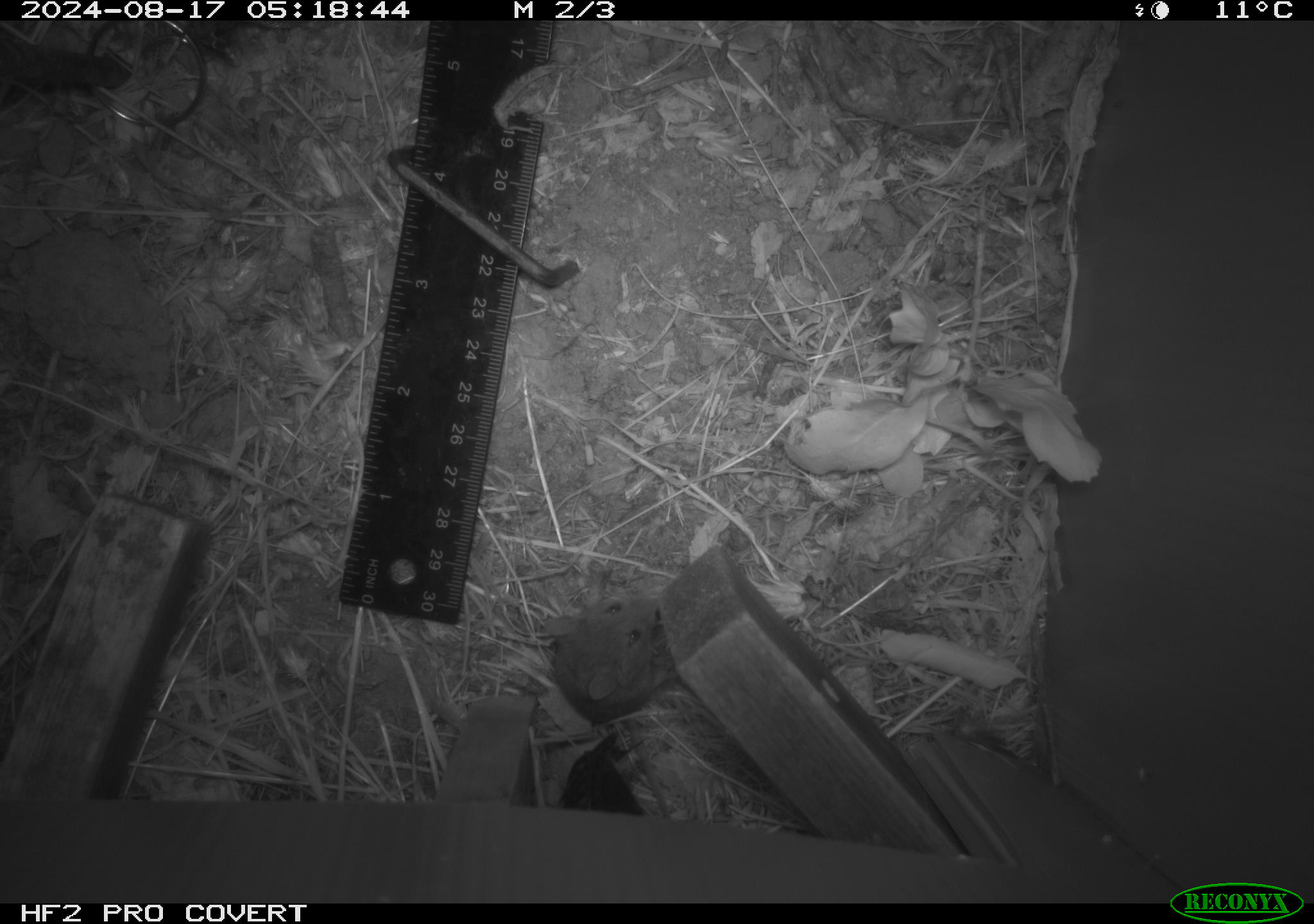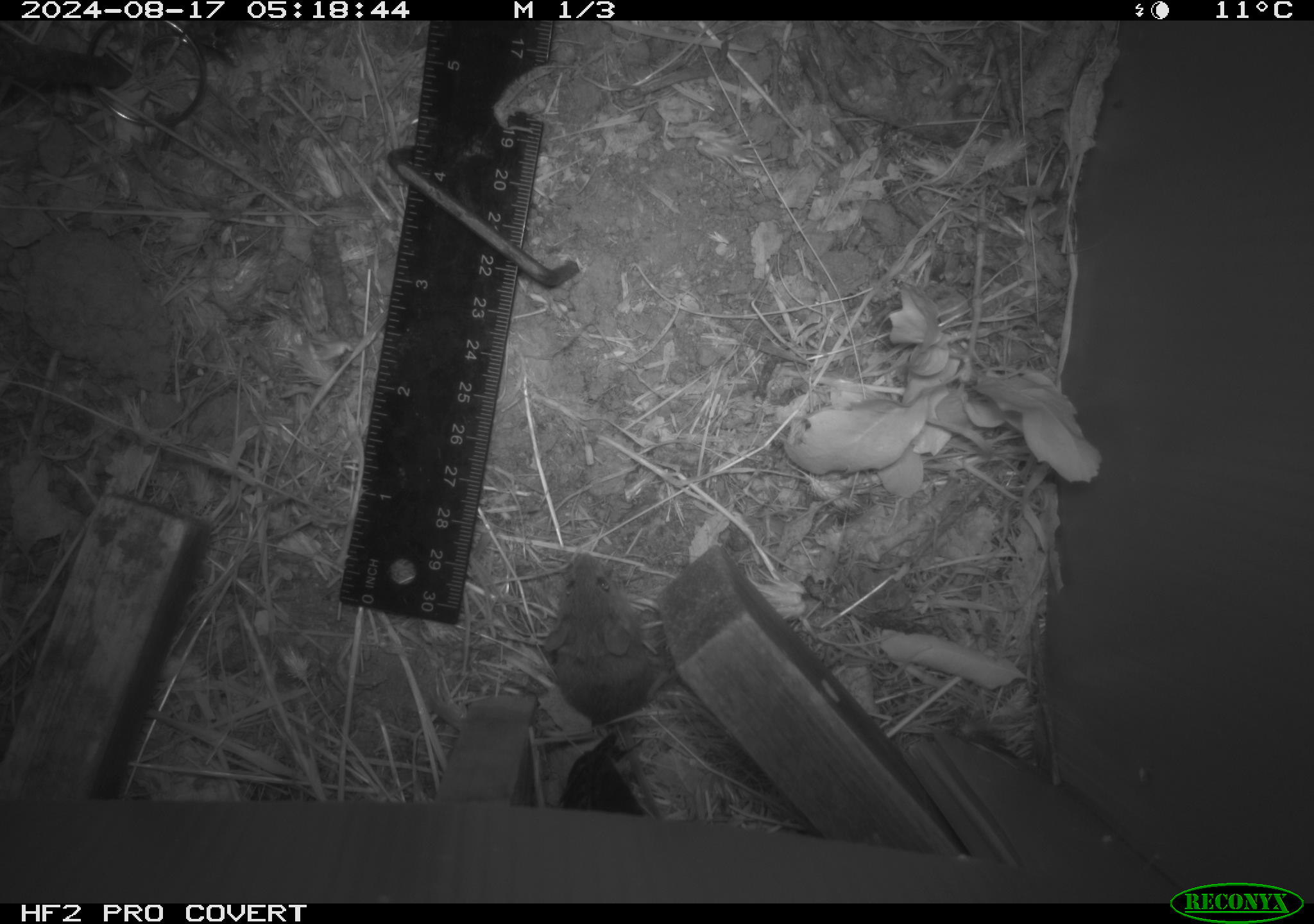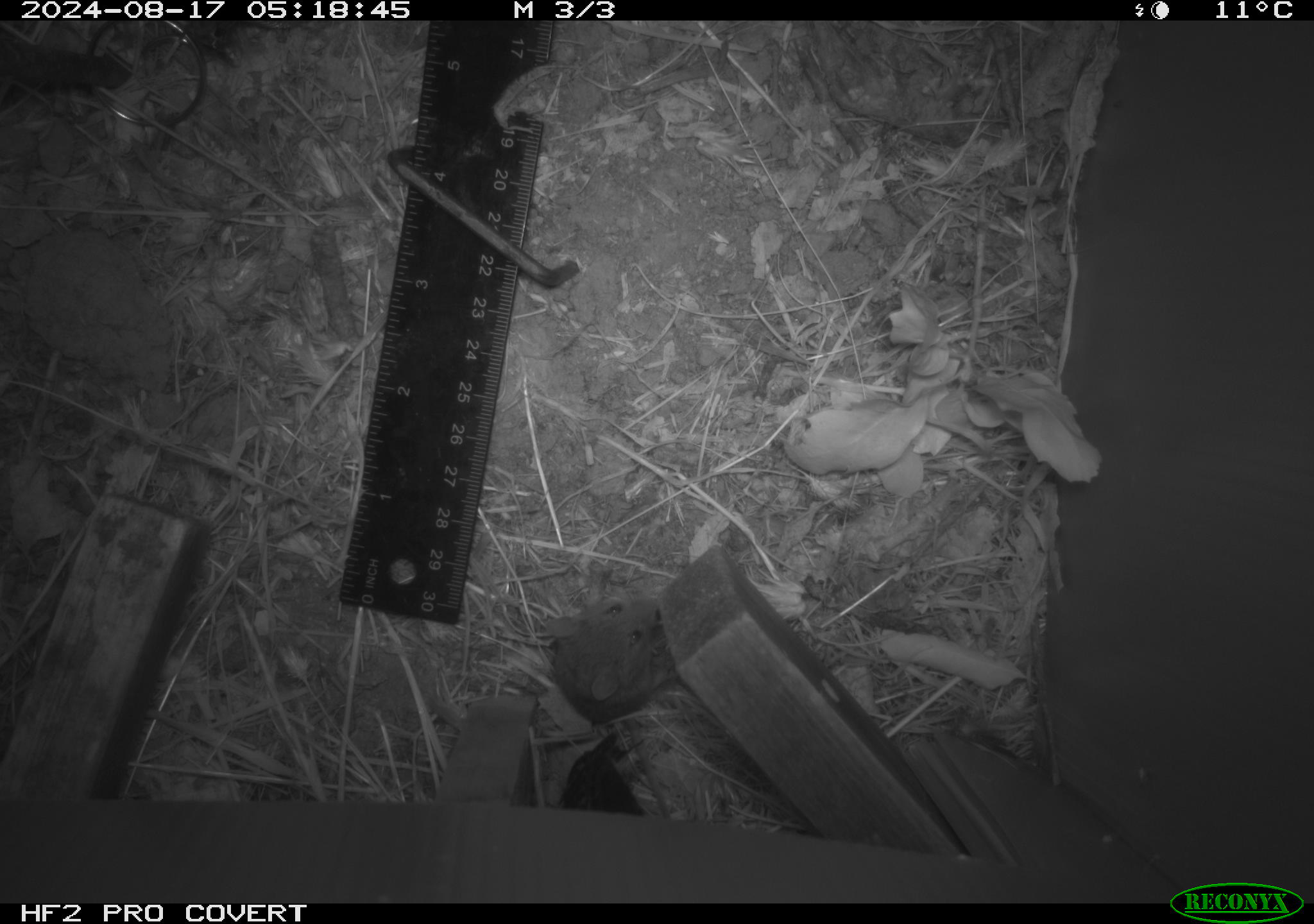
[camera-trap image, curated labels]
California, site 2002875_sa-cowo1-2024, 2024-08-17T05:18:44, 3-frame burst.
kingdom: Animalia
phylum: Chordata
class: Mammalia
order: Rodentia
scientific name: Rodentia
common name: mouse species